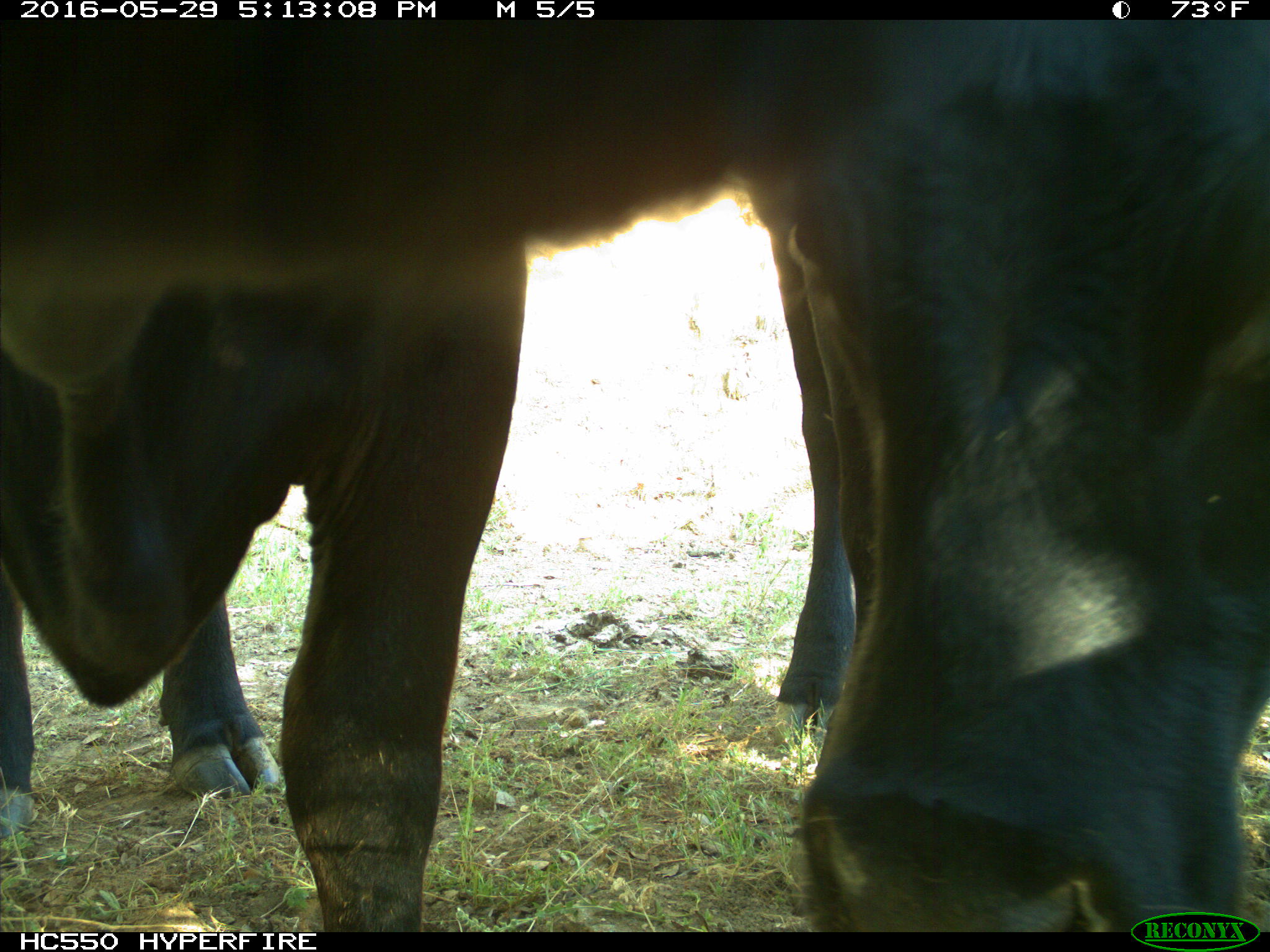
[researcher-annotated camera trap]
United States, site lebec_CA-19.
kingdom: Animalia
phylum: Chordata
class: Mammalia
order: Artiodactyla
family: Bovidae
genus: Bos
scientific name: Bos taurus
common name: domestic cow